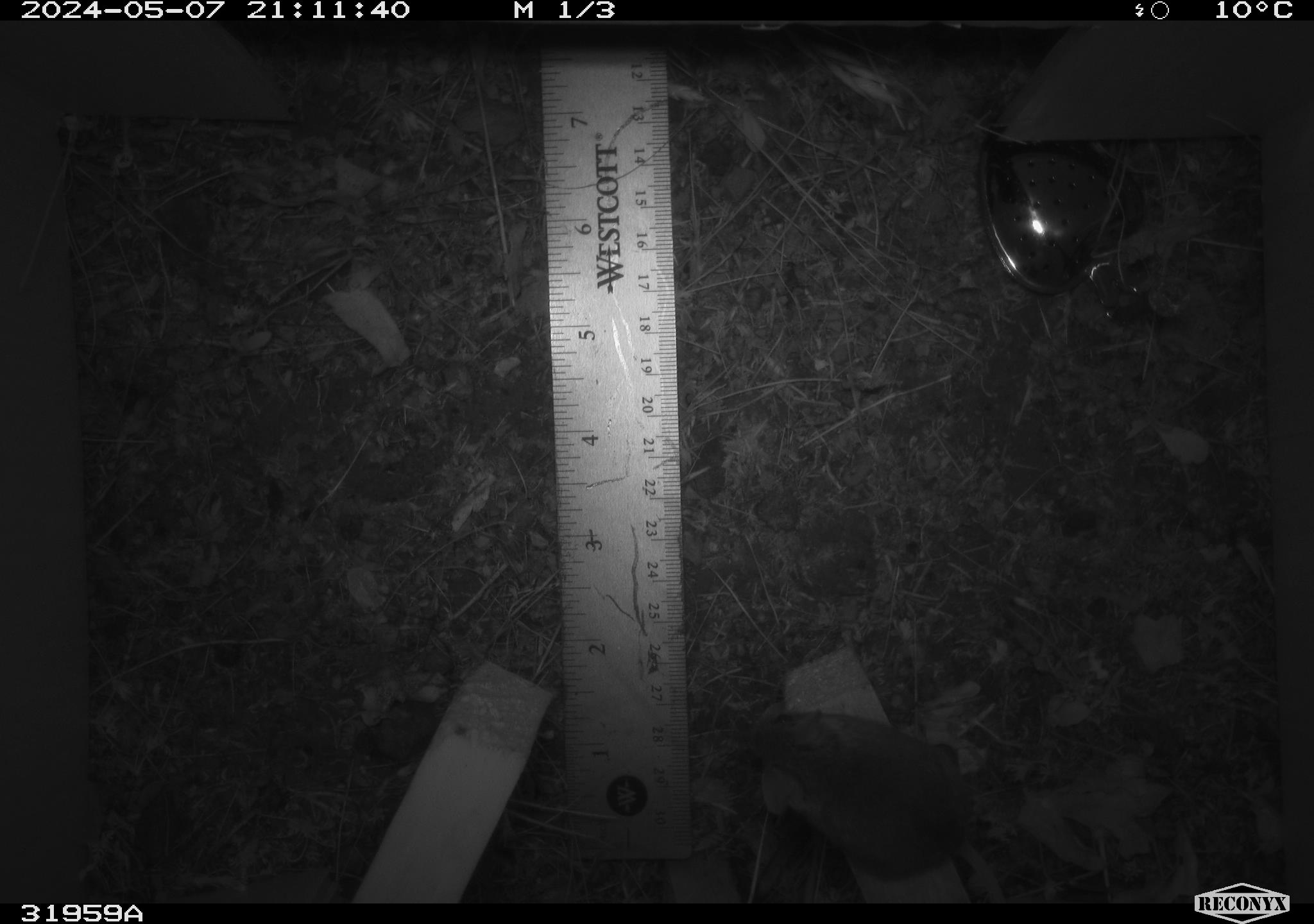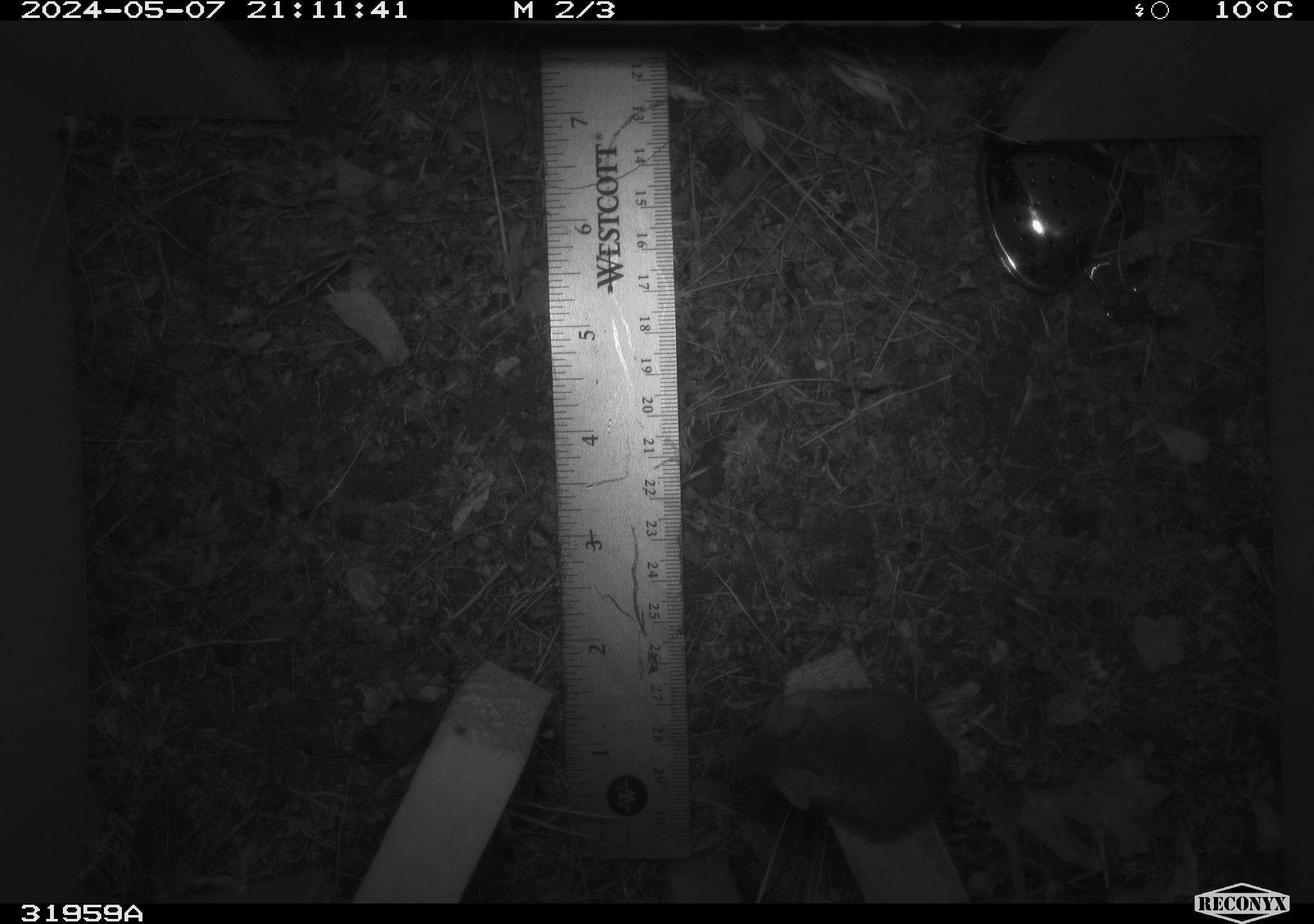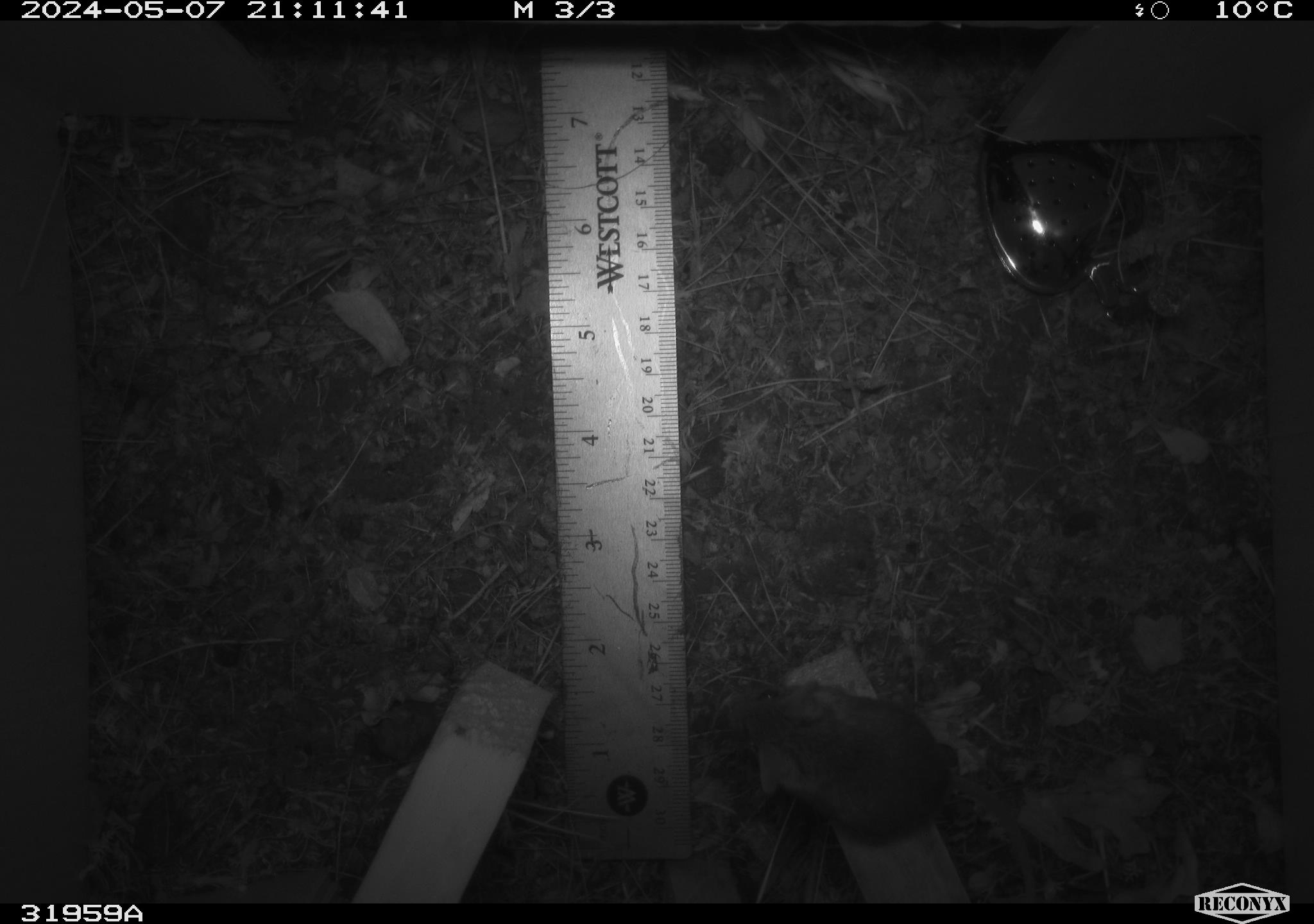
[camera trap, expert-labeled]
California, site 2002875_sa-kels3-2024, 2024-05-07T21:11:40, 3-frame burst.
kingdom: Animalia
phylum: Chordata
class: Mammalia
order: Rodentia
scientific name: Rodentia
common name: mouse species